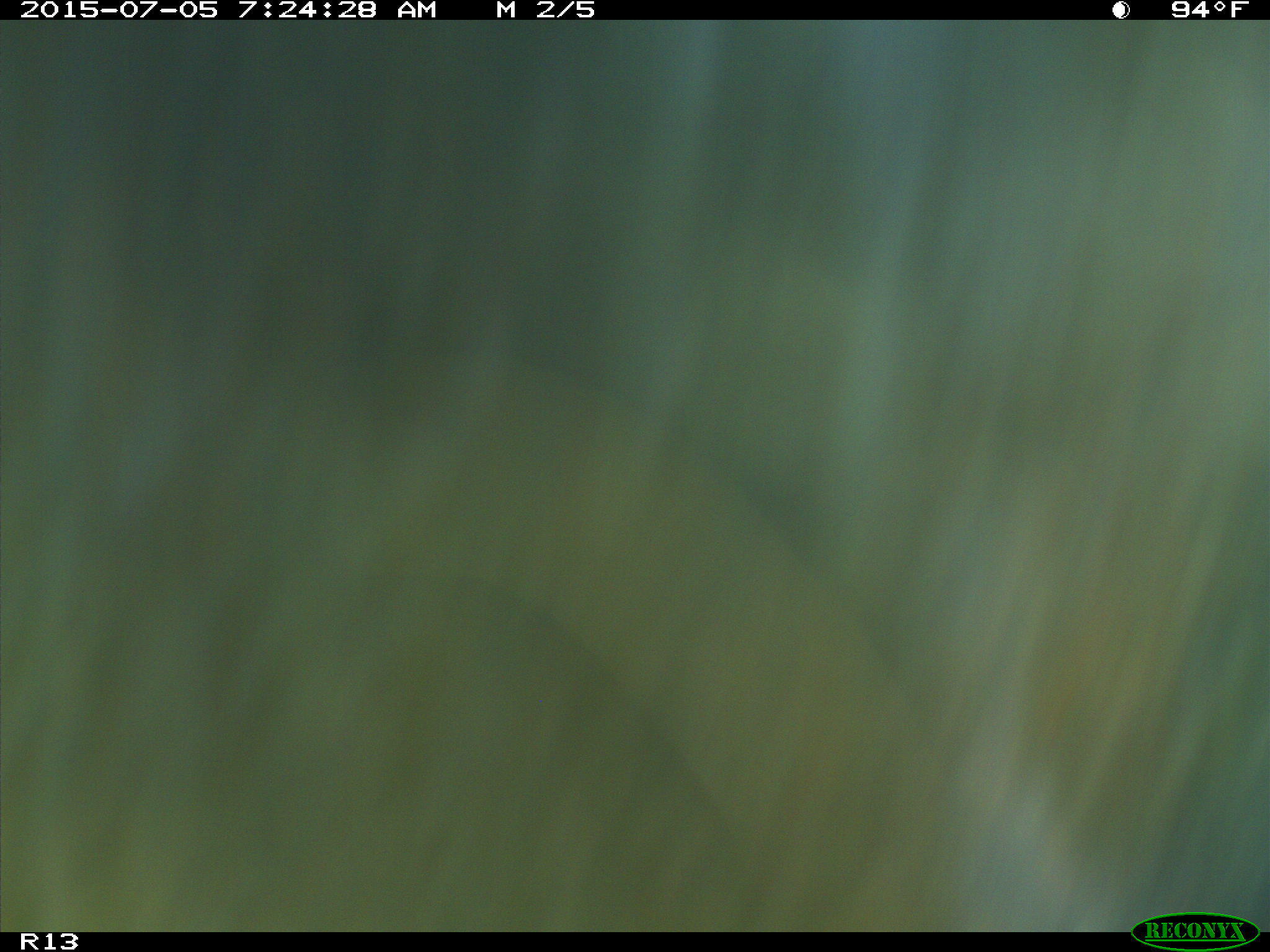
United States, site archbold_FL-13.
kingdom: Animalia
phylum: Chordata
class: Mammalia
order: Artiodactyla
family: Bovidae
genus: Bos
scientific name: Bos taurus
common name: domestic cow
Bos taurus (domestic cow).